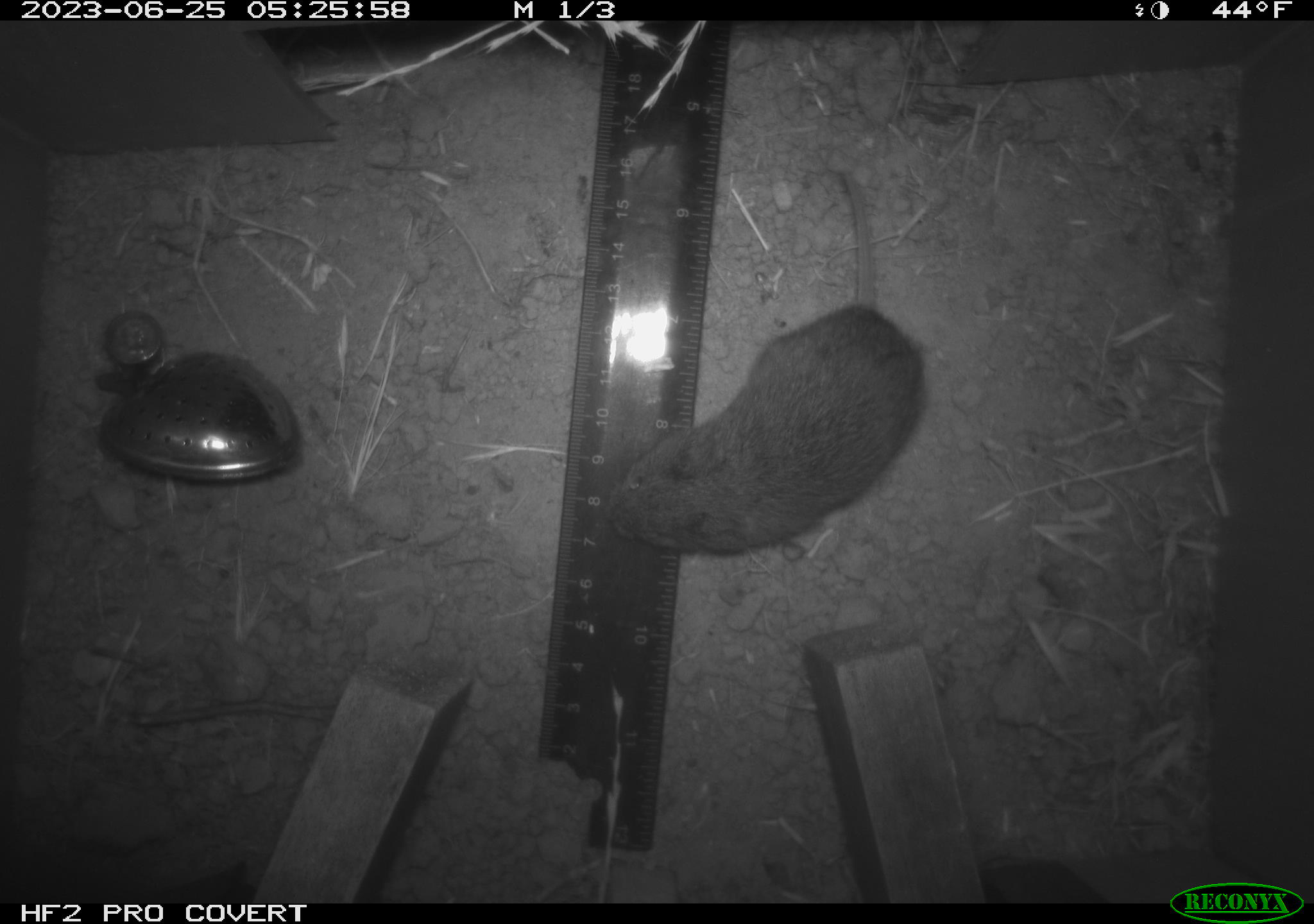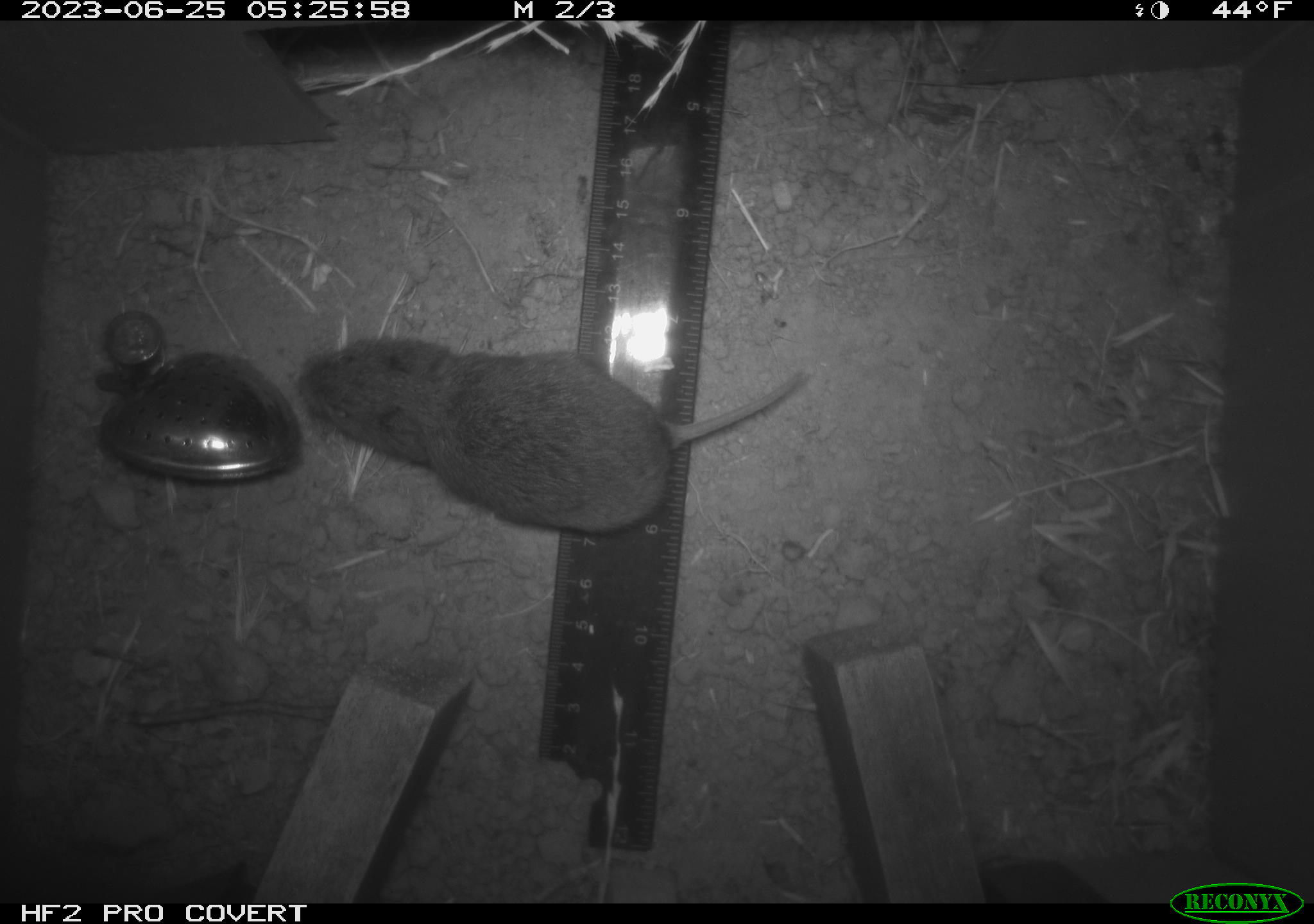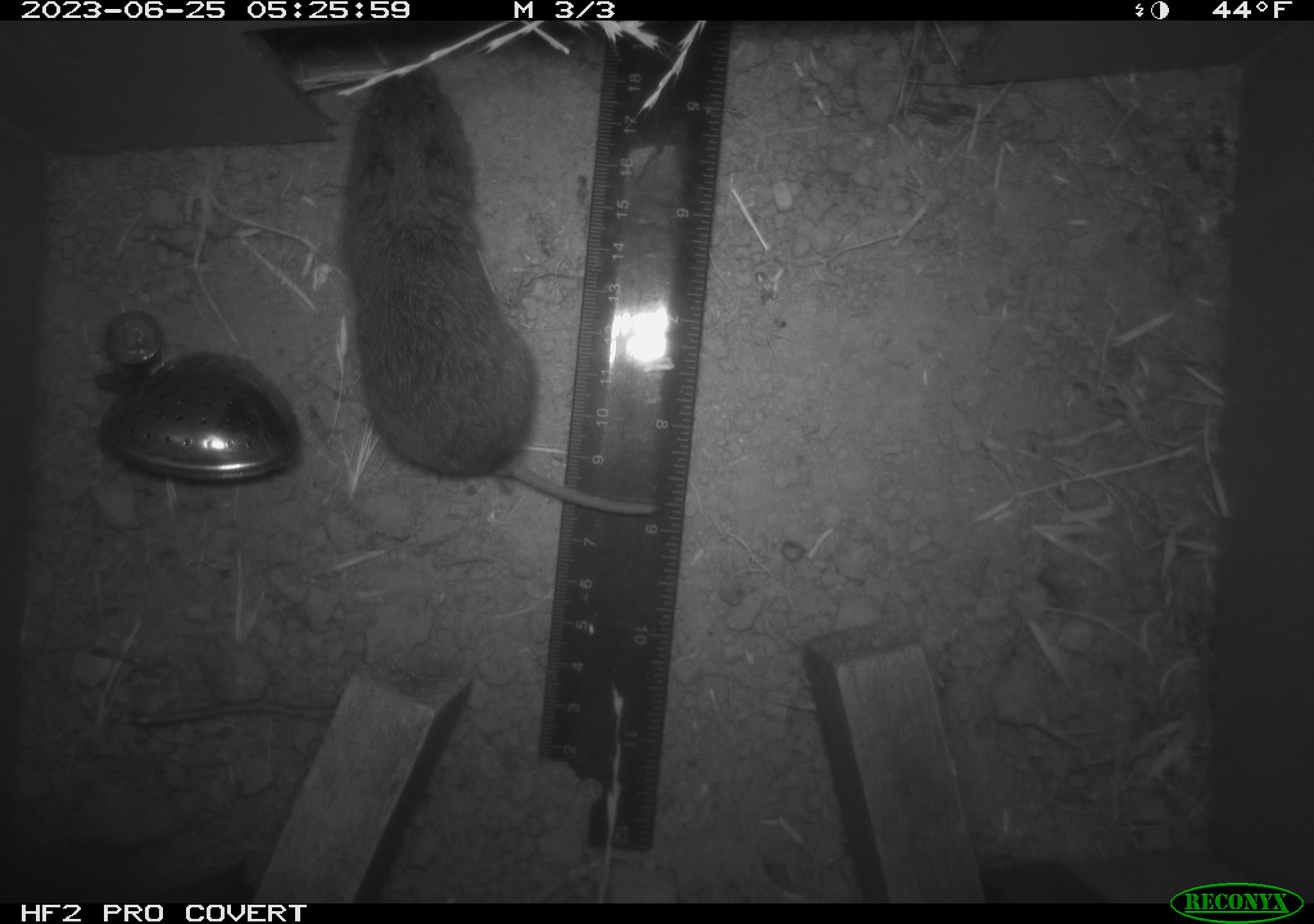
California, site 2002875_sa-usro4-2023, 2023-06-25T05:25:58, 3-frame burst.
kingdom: Animalia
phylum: Chordata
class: Mammalia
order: Rodentia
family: Cricetidae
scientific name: Arvicolinae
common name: voles, lemmings, and muskrats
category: arvicolinae subfamily